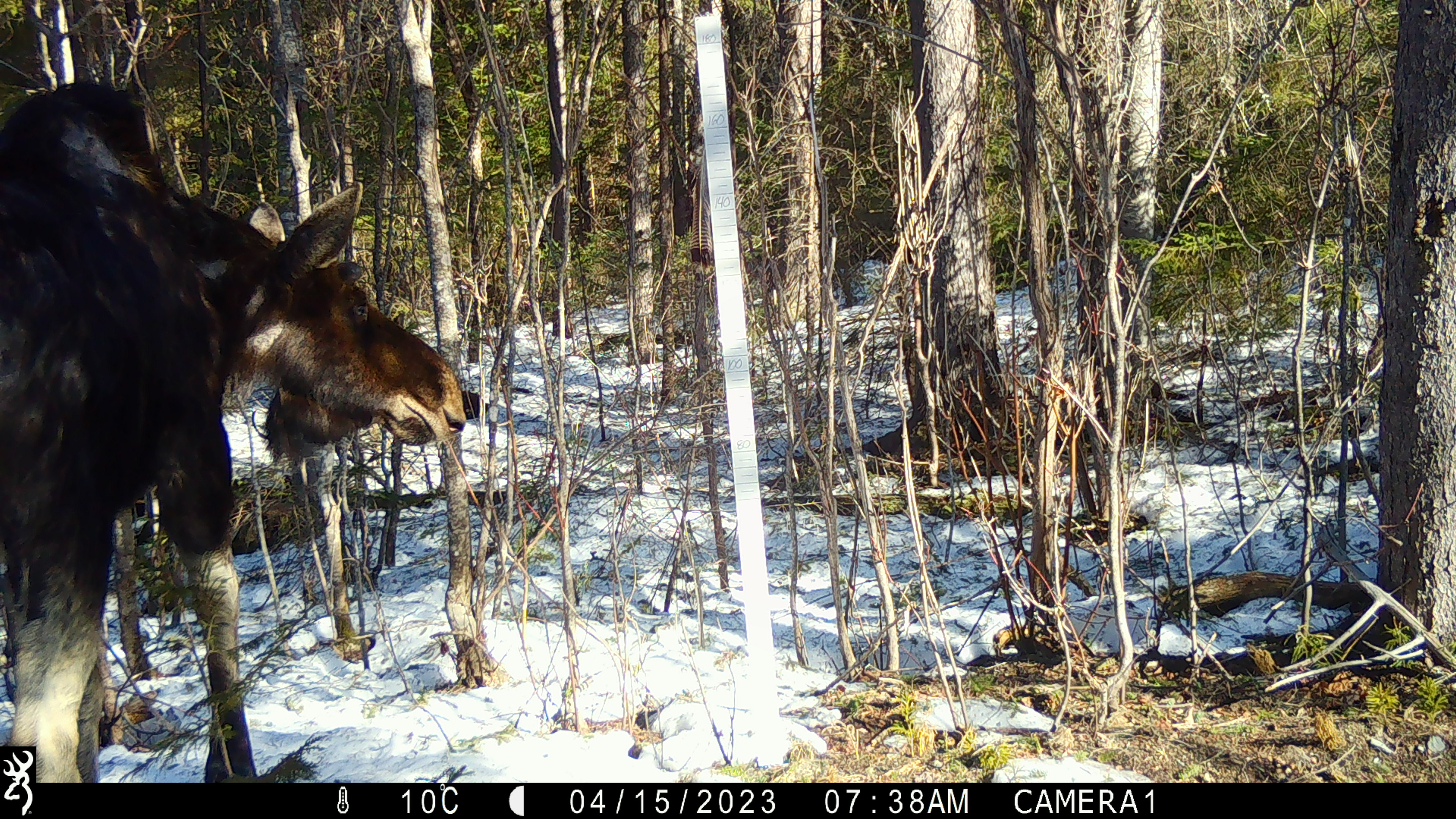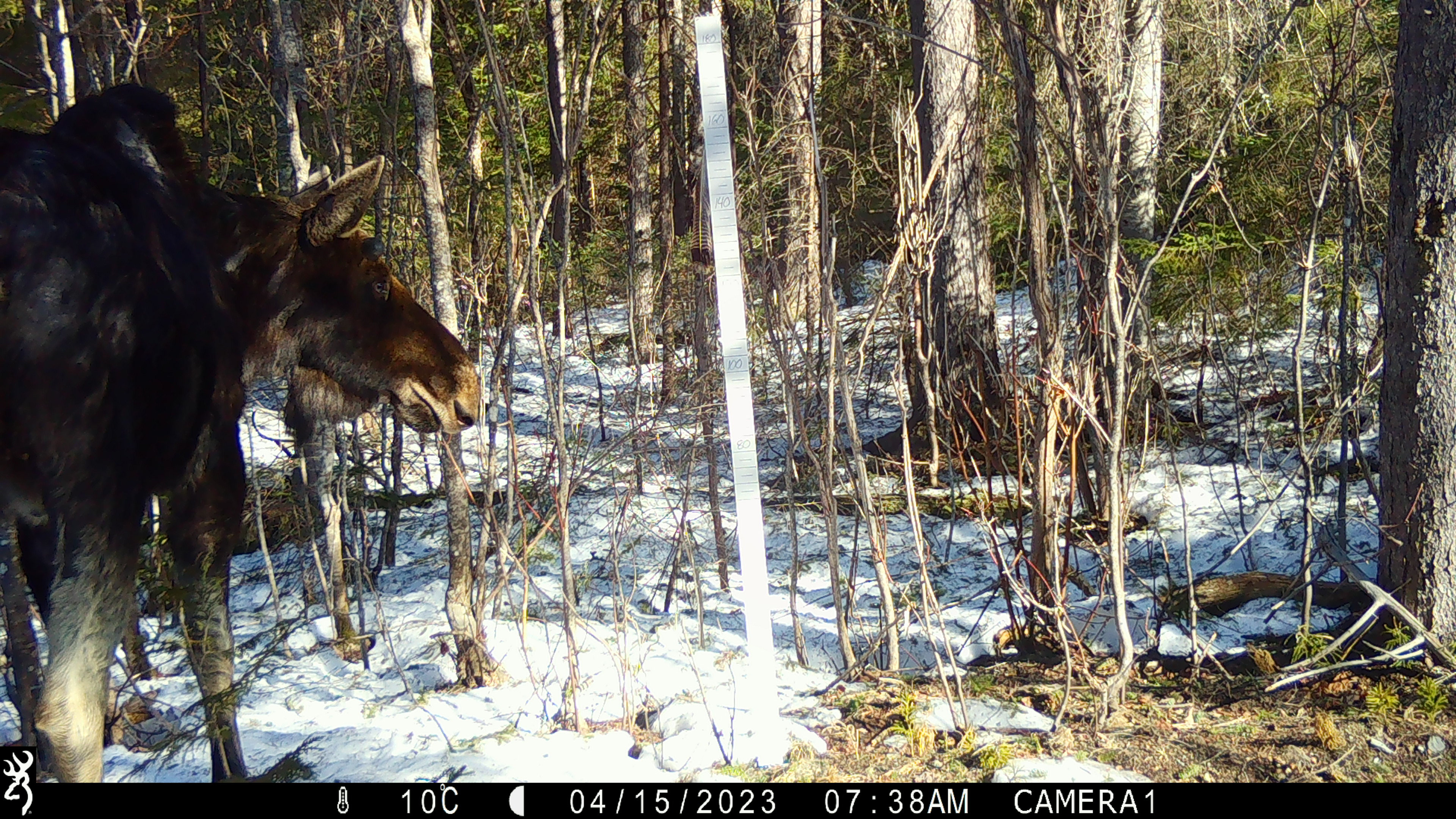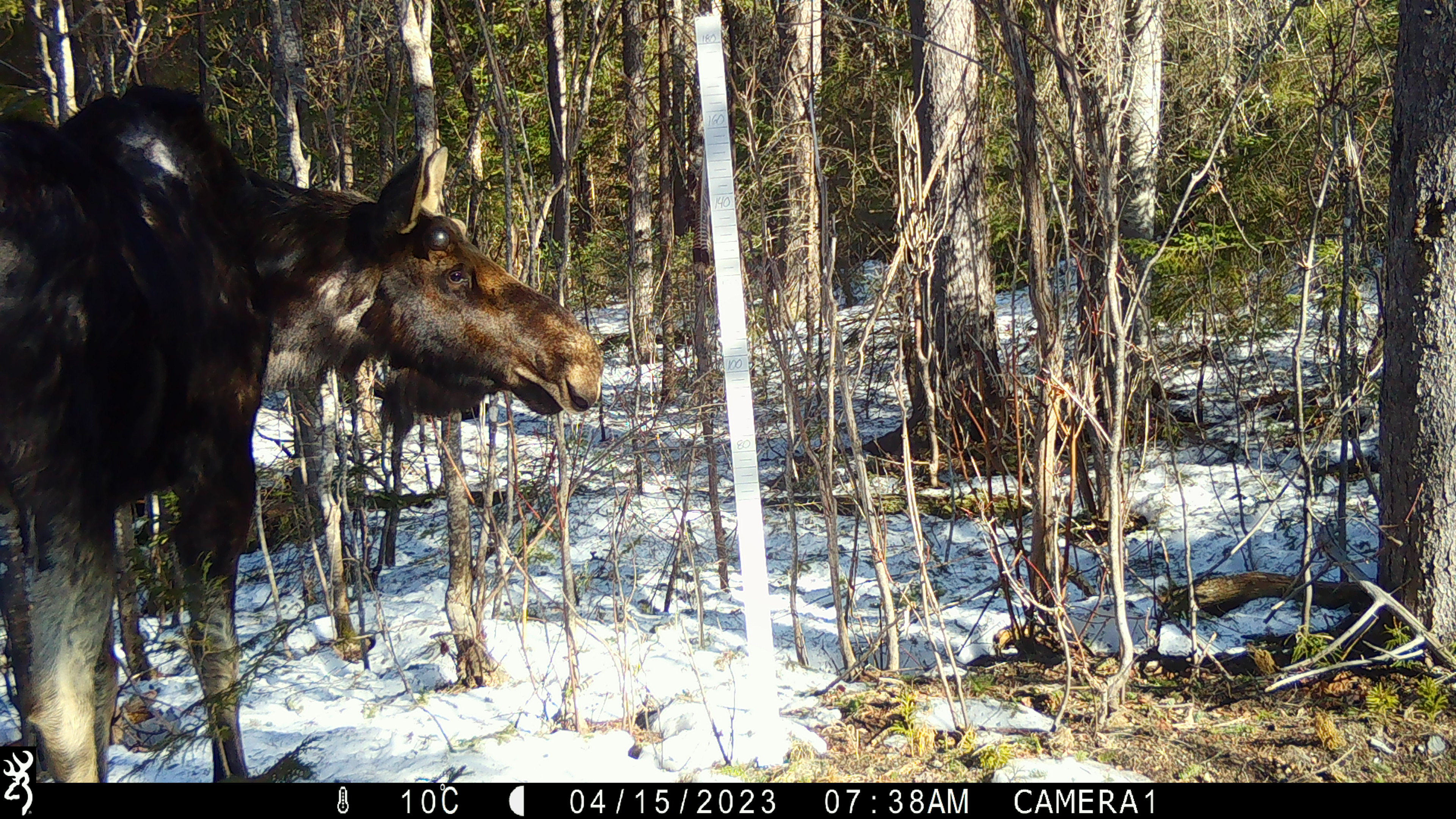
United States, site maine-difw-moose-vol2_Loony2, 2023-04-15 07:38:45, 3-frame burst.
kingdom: Animalia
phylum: Chordata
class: Mammalia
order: Artiodactyla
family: Cervidae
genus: Alces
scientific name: Alces alces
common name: moose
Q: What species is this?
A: Moose (Alces alces).